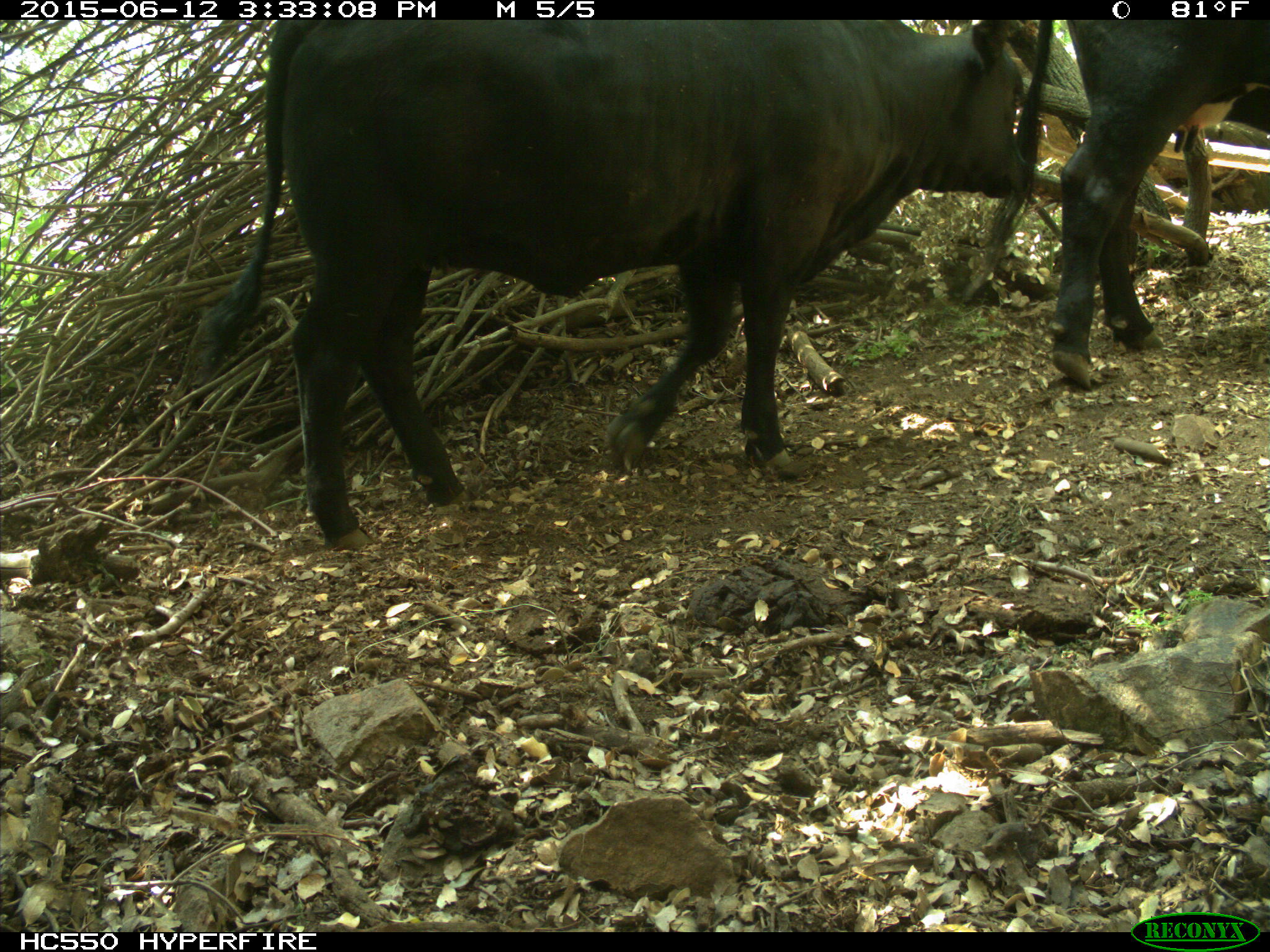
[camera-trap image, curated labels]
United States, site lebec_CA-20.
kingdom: Animalia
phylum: Chordata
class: Mammalia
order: Artiodactyla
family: Bovidae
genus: Bos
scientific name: Bos taurus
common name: domestic cow